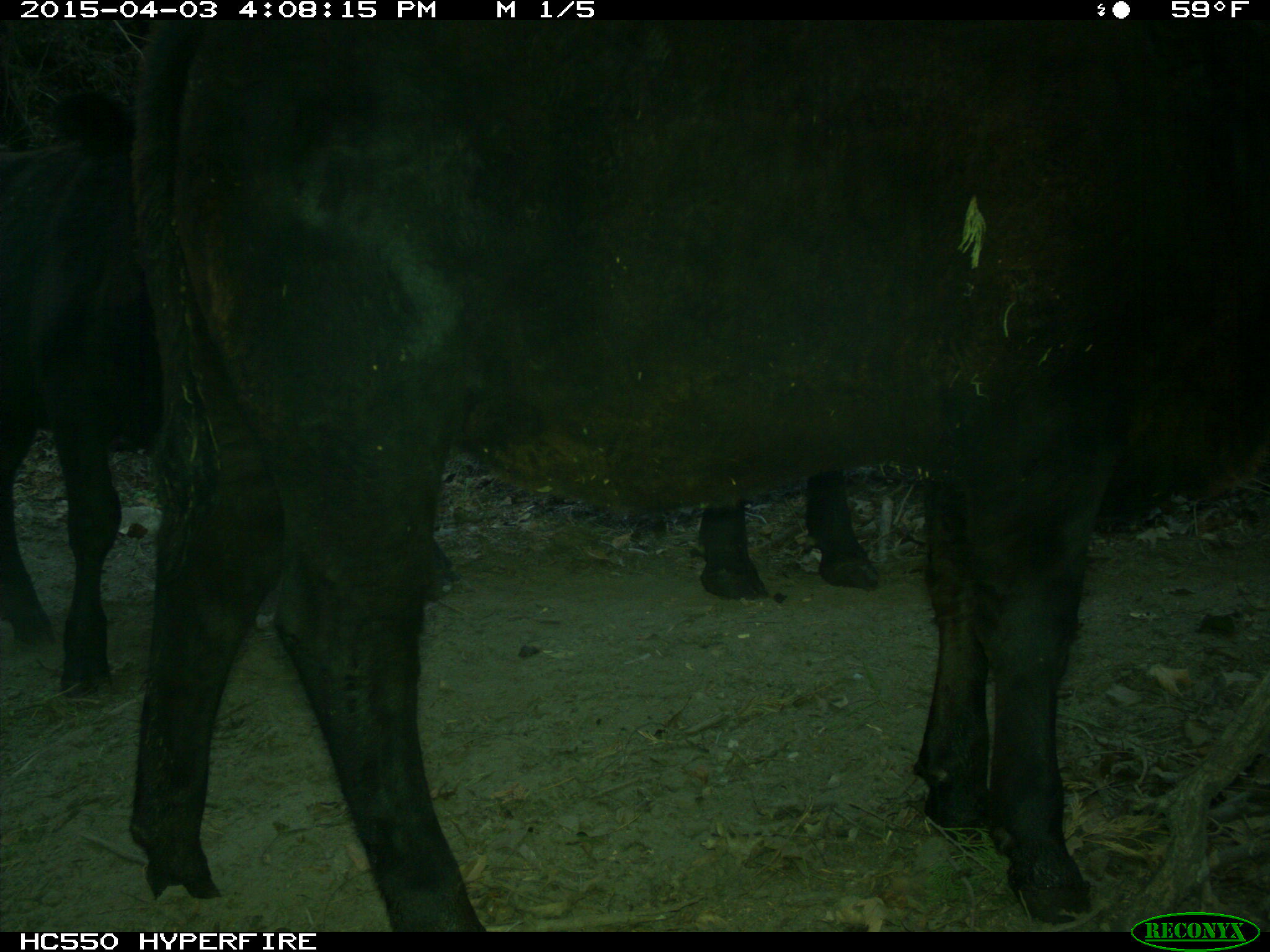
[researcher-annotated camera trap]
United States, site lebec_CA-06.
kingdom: Animalia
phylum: Chordata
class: Mammalia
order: Artiodactyla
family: Bovidae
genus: Bos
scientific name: Bos taurus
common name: domestic cow